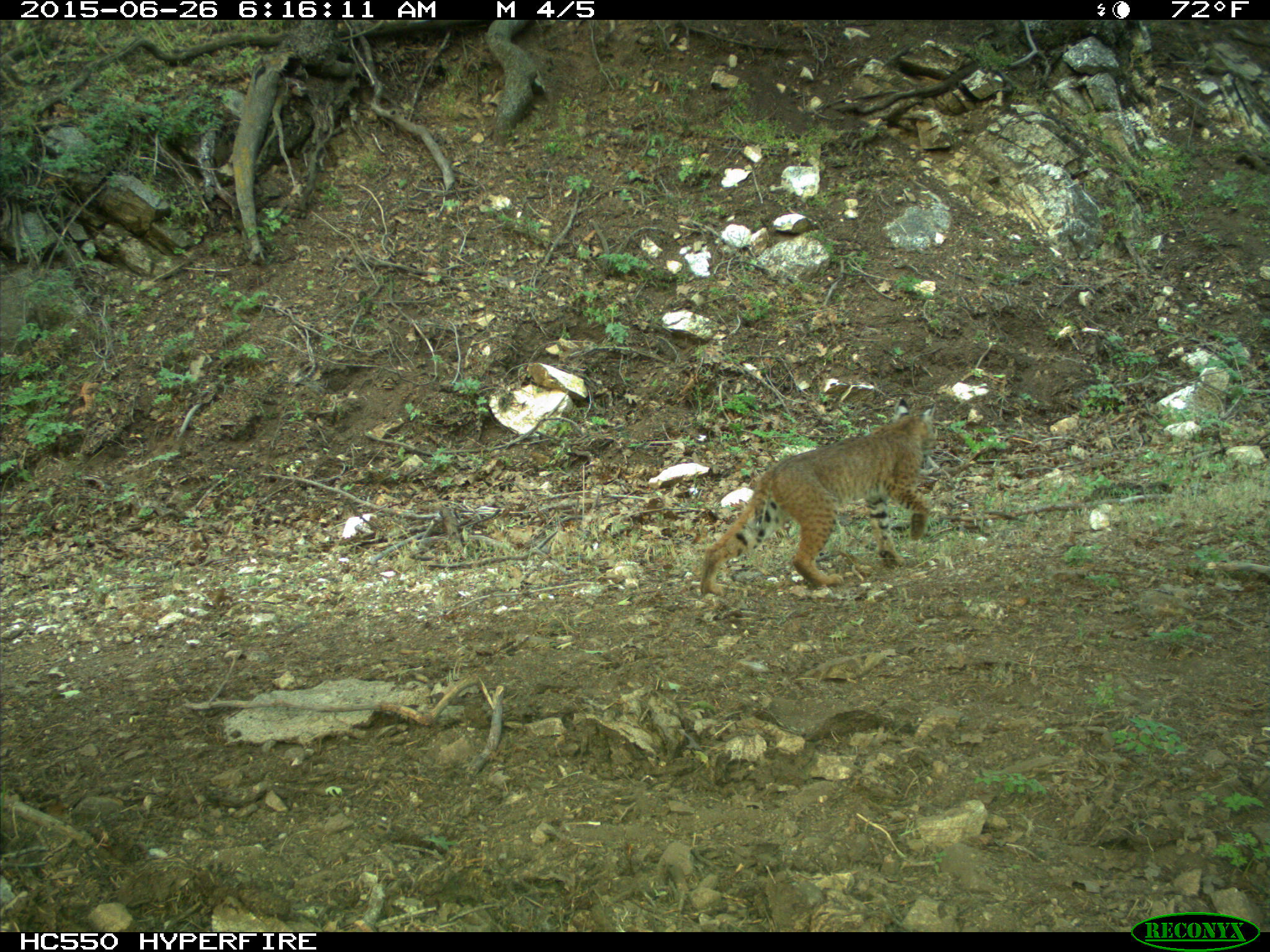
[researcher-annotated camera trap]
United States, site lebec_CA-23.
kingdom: Animalia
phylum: Chordata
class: Mammalia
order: Carnivora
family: Felidae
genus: Lynx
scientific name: Lynx rufus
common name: bobcat